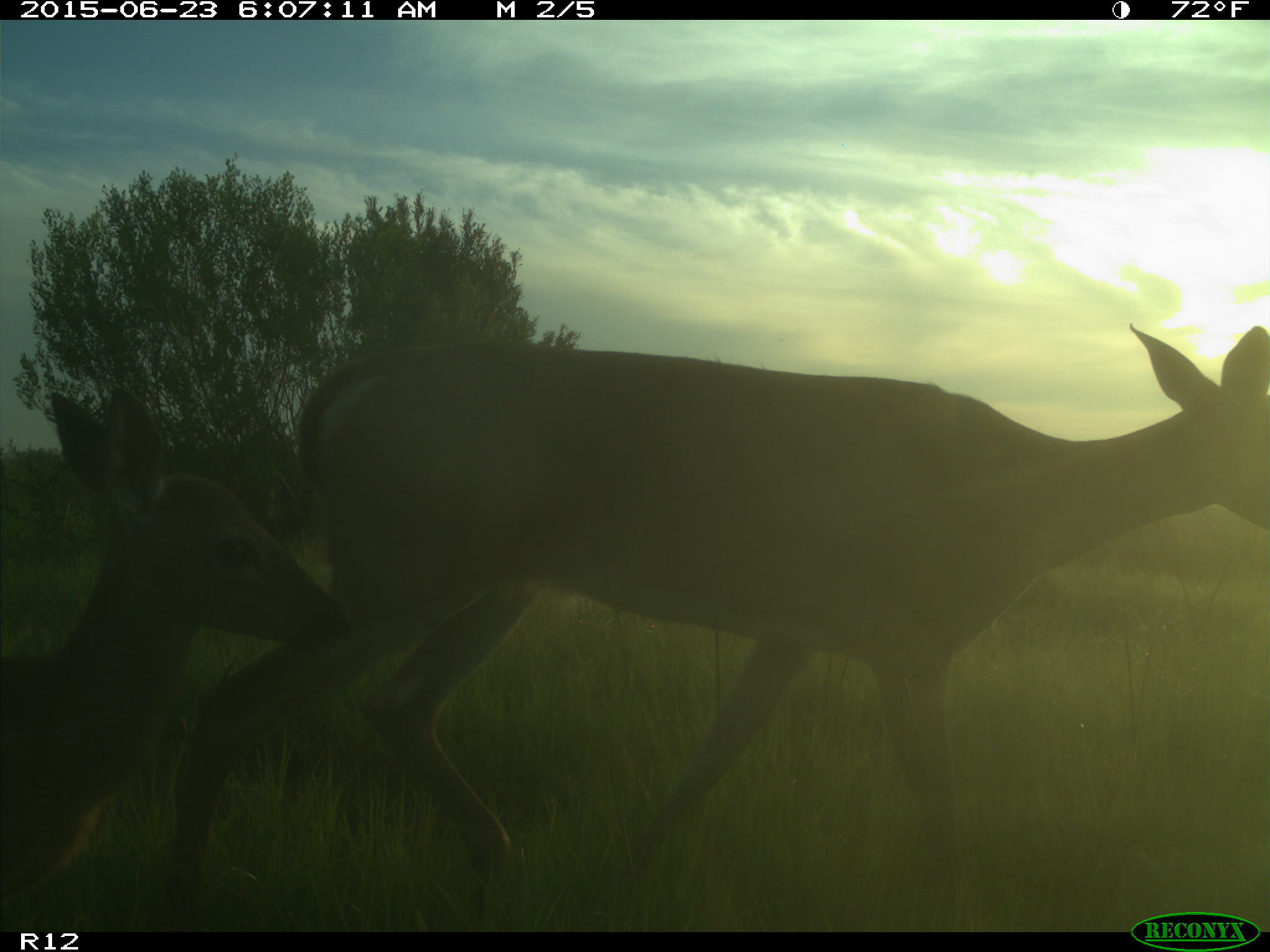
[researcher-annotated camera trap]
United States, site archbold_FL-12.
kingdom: Animalia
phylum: Chordata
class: Mammalia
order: Artiodactyla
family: Cervidae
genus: Odocoileus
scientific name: Odocoileus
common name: deer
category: unidentified deer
Unidentified deer (deer) (Odocoileus).